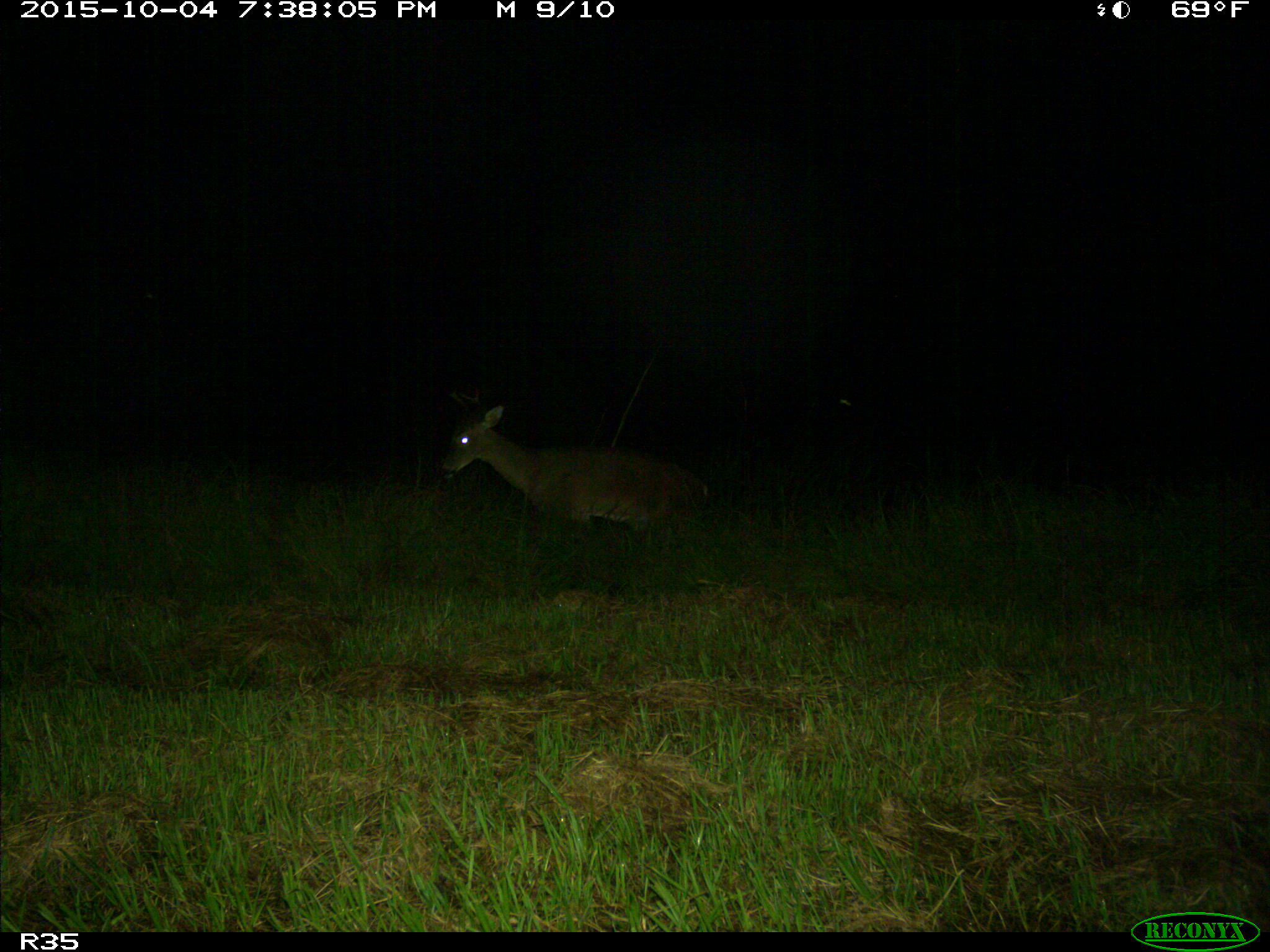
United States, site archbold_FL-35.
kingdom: Animalia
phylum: Chordata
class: Mammalia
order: Artiodactyla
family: Cervidae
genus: Odocoileus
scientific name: Odocoileus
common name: deer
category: unidentified deer